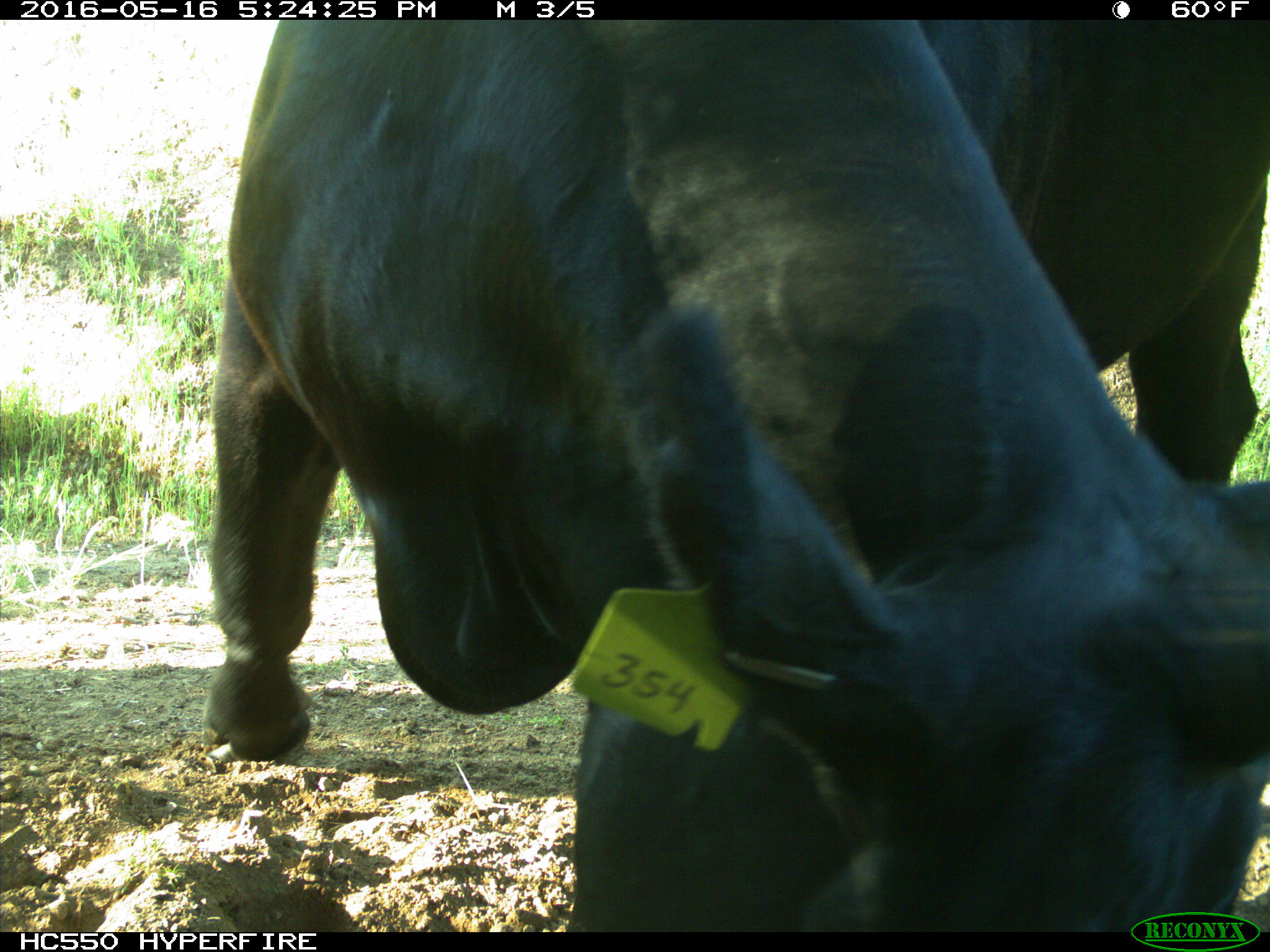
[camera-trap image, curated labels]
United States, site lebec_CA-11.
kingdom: Animalia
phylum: Chordata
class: Mammalia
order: Artiodactyla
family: Bovidae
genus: Bos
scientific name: Bos taurus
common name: domestic cow